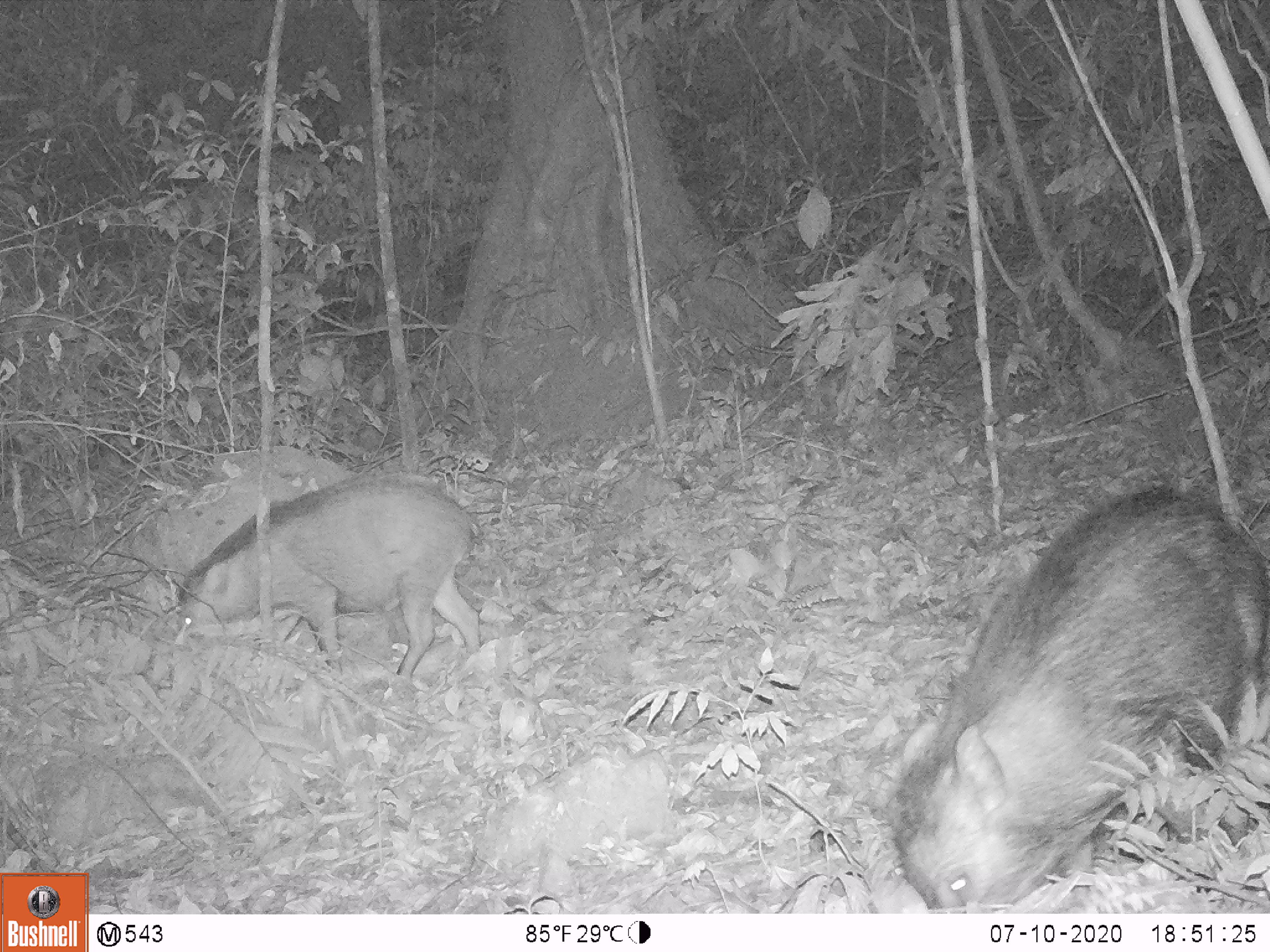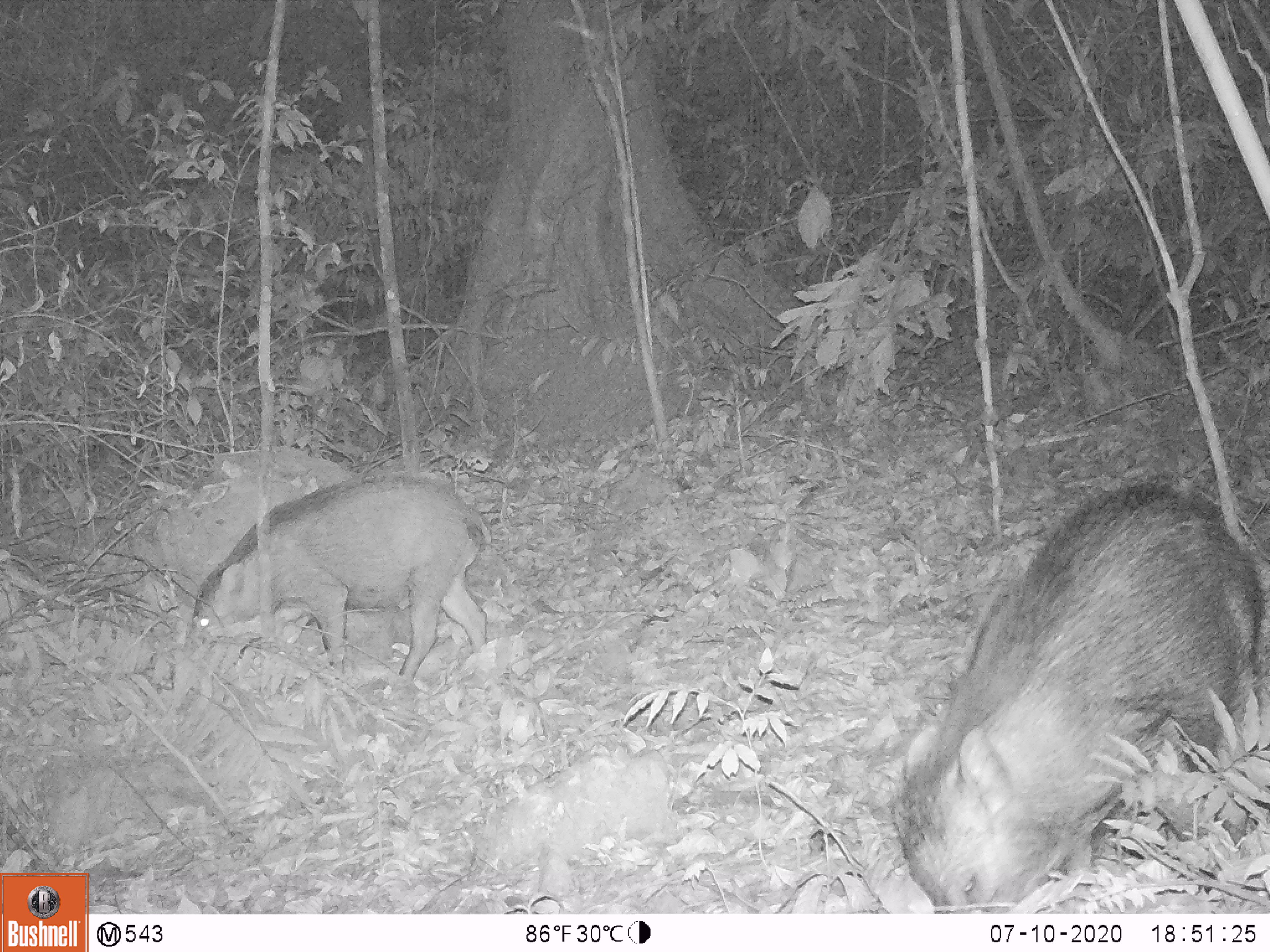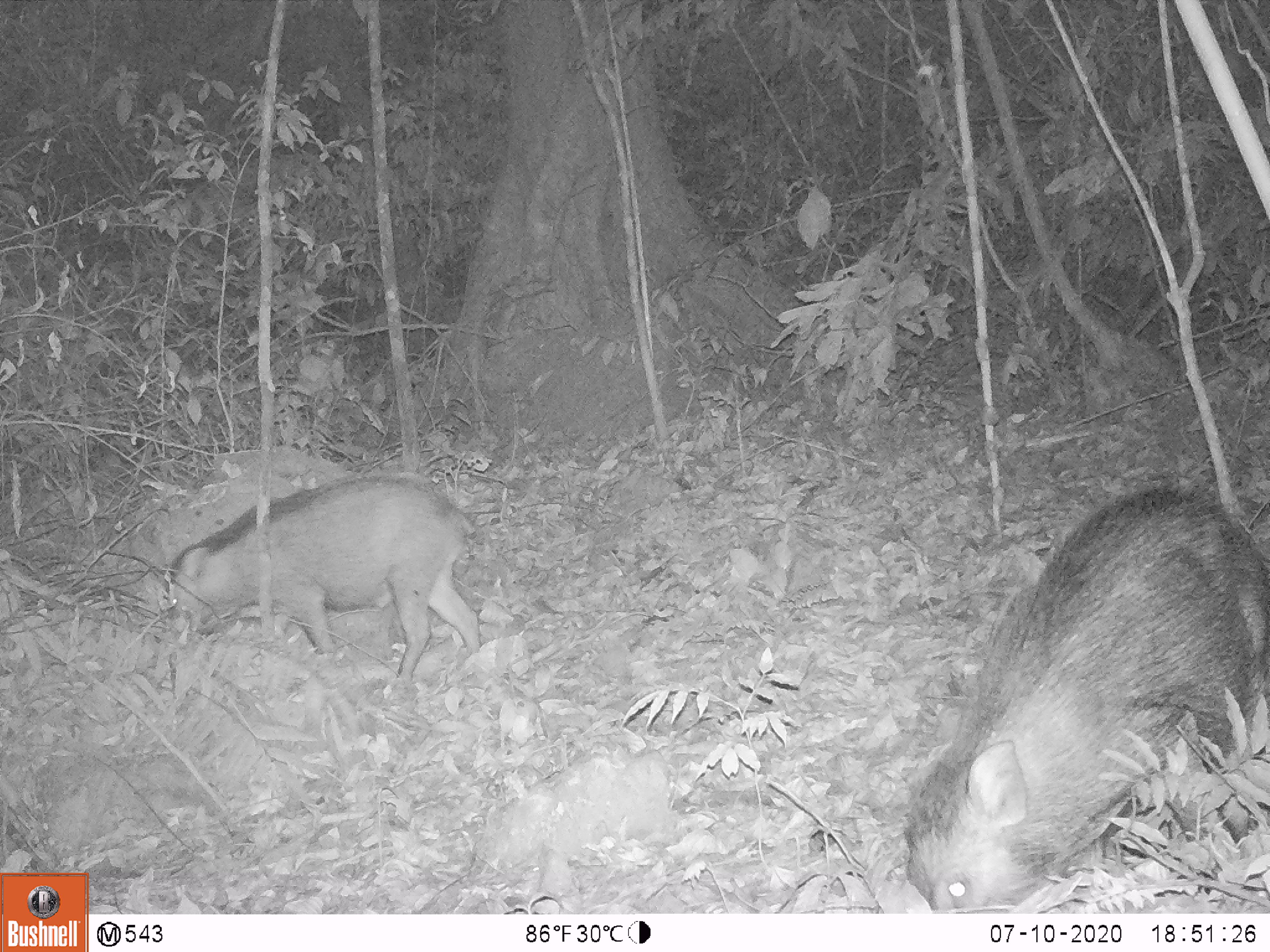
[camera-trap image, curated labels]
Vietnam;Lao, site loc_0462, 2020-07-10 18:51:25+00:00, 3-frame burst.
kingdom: Animalia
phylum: Chordata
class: Mammalia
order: Artiodactyla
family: Suidae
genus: Sus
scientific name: Sus scrofa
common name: eurasian wild pig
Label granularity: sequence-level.